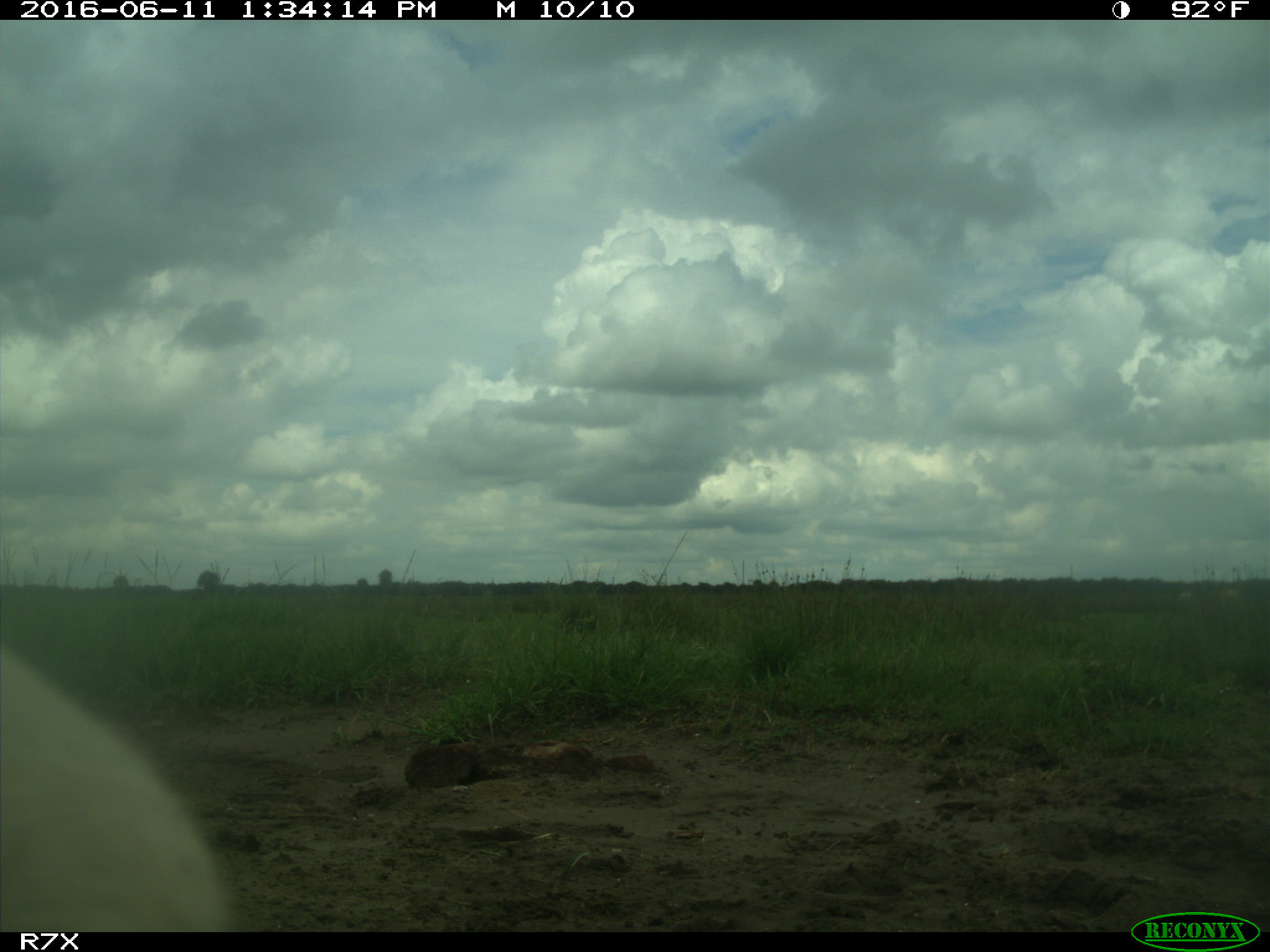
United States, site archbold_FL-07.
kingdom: Animalia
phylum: Chordata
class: Mammalia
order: Artiodactyla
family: Bovidae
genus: Bos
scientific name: Bos taurus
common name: domestic cow